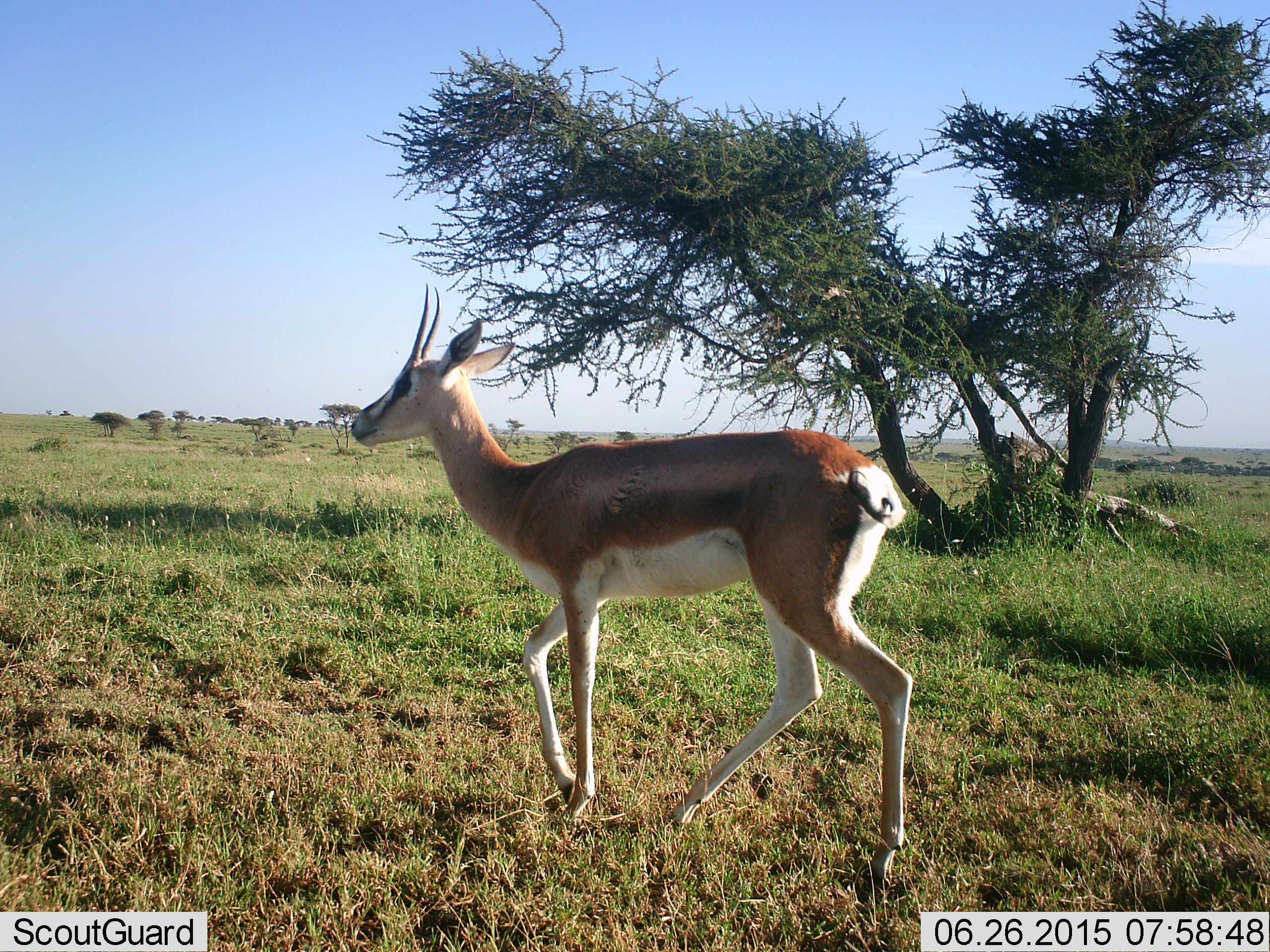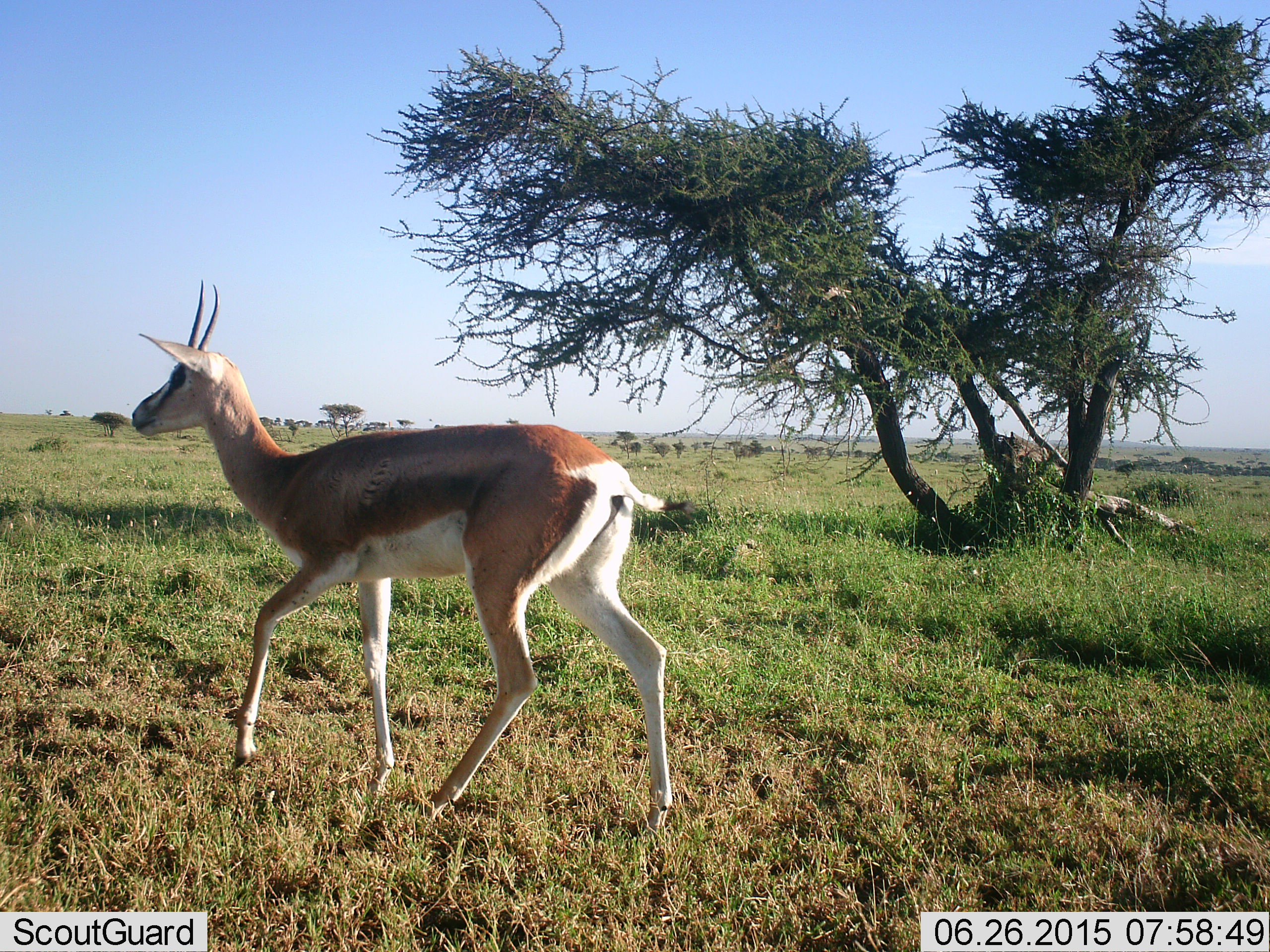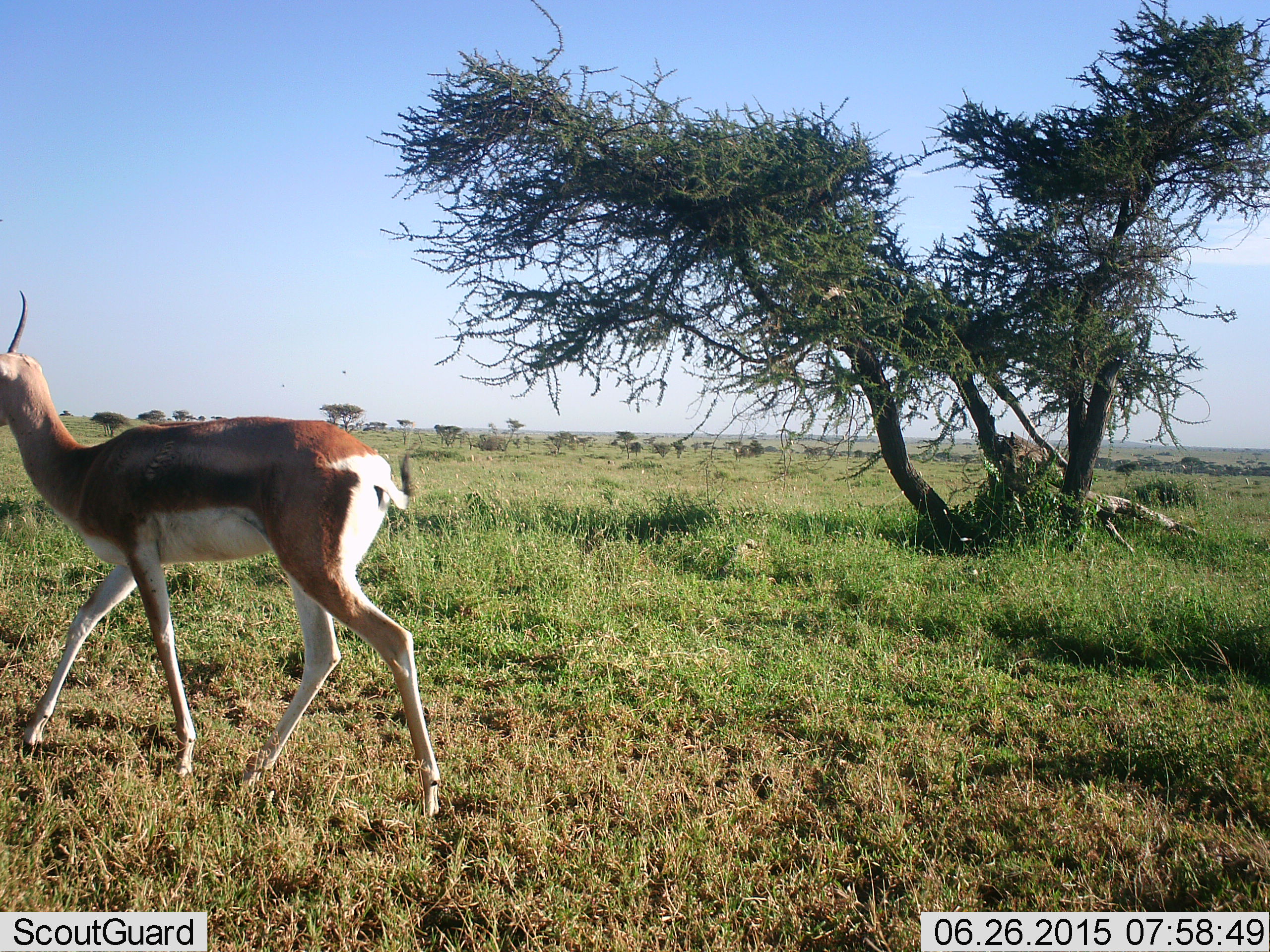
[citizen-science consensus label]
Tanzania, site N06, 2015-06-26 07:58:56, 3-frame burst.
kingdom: Animalia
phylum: Chordata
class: Mammalia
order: Artiodactyla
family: Bovidae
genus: Nanger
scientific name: Nanger granti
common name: grant's gazelle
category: gazellegrants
Gazellegrants (grant's gazelle) (Nanger granti), count 1. Behavior (volunteer vote fractions): standing 10%, resting 0%, moving 100%, interacting 0%. Young present (vote fraction): 0%. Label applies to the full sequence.